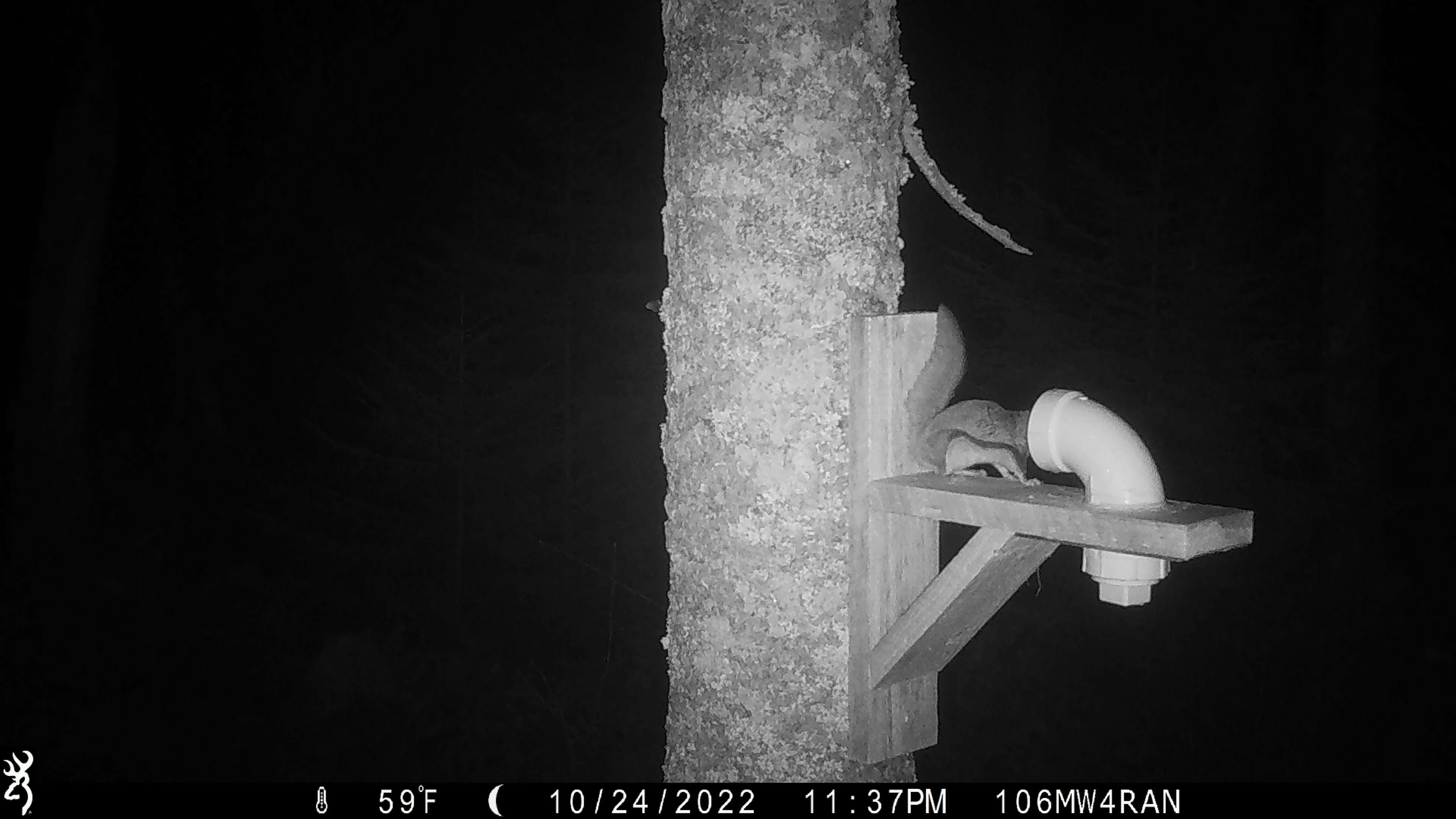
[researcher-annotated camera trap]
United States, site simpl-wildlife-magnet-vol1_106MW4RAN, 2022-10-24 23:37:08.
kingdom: Animalia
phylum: Chordata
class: Mammalia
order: Rodentia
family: Sciuridae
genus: Glaucomys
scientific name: Glaucomys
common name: flying squirrel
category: flying squirrel sp.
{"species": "flying squirrel sp. (flying squirrel) (Glaucomys)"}